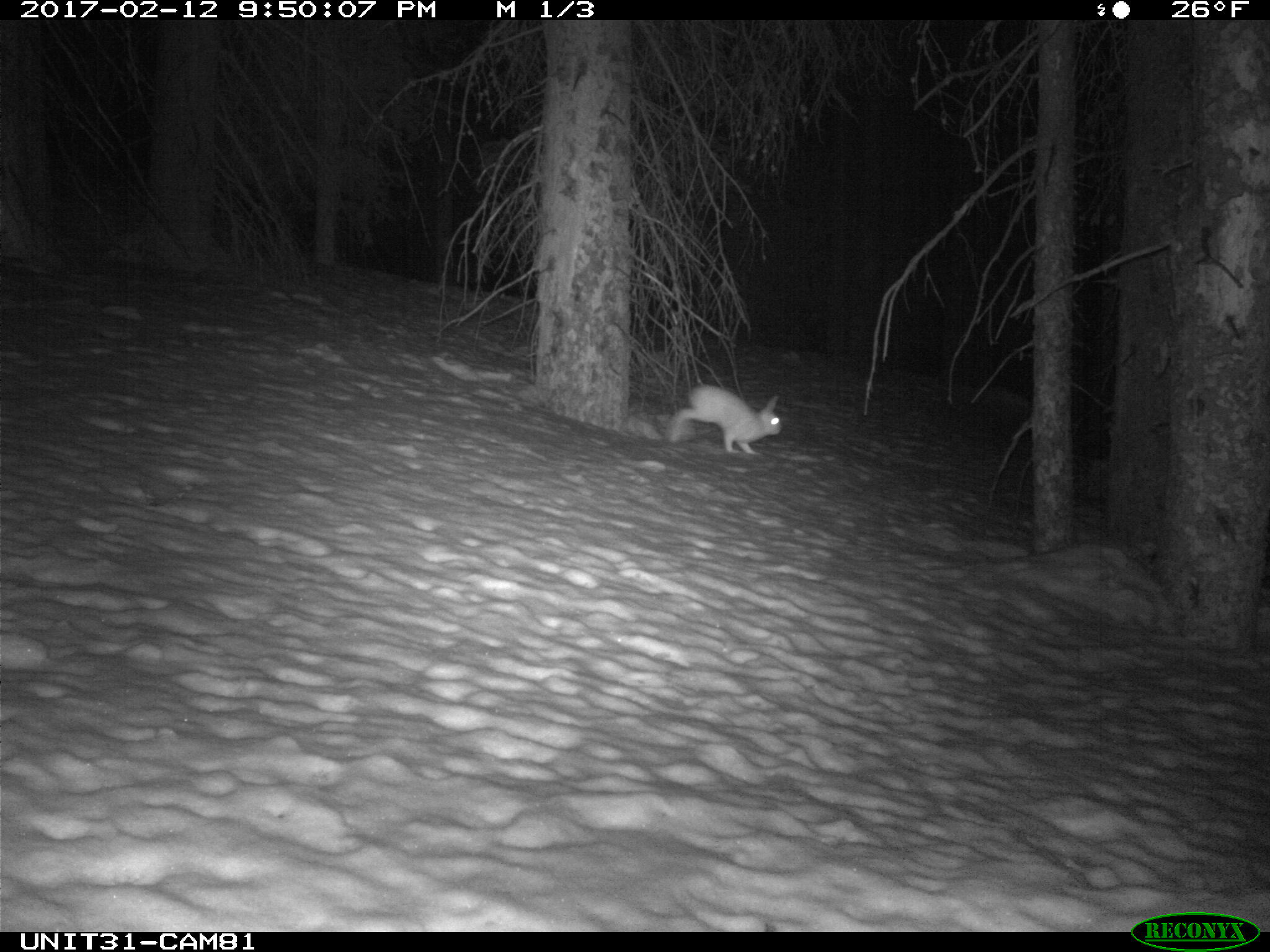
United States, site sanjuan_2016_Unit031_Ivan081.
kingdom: Animalia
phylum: Chordata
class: Mammalia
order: Lagomorpha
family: Leporidae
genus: Lepus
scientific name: Lepus americanus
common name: snowshoe hare